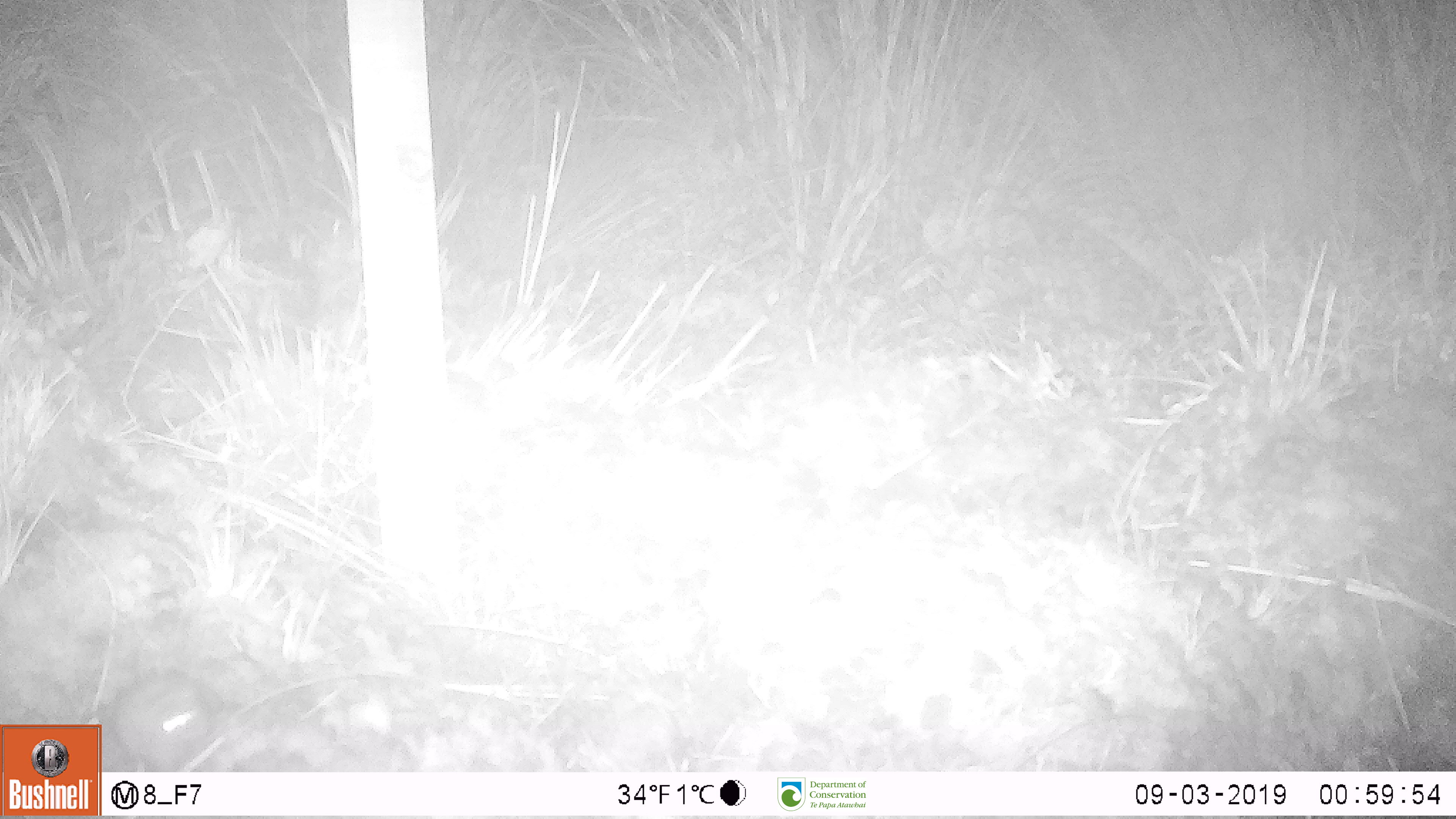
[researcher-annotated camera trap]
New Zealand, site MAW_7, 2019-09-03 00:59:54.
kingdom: Animalia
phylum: Chordata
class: Mammalia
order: Rodentia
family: Muridae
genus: Mus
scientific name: Mus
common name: mouse